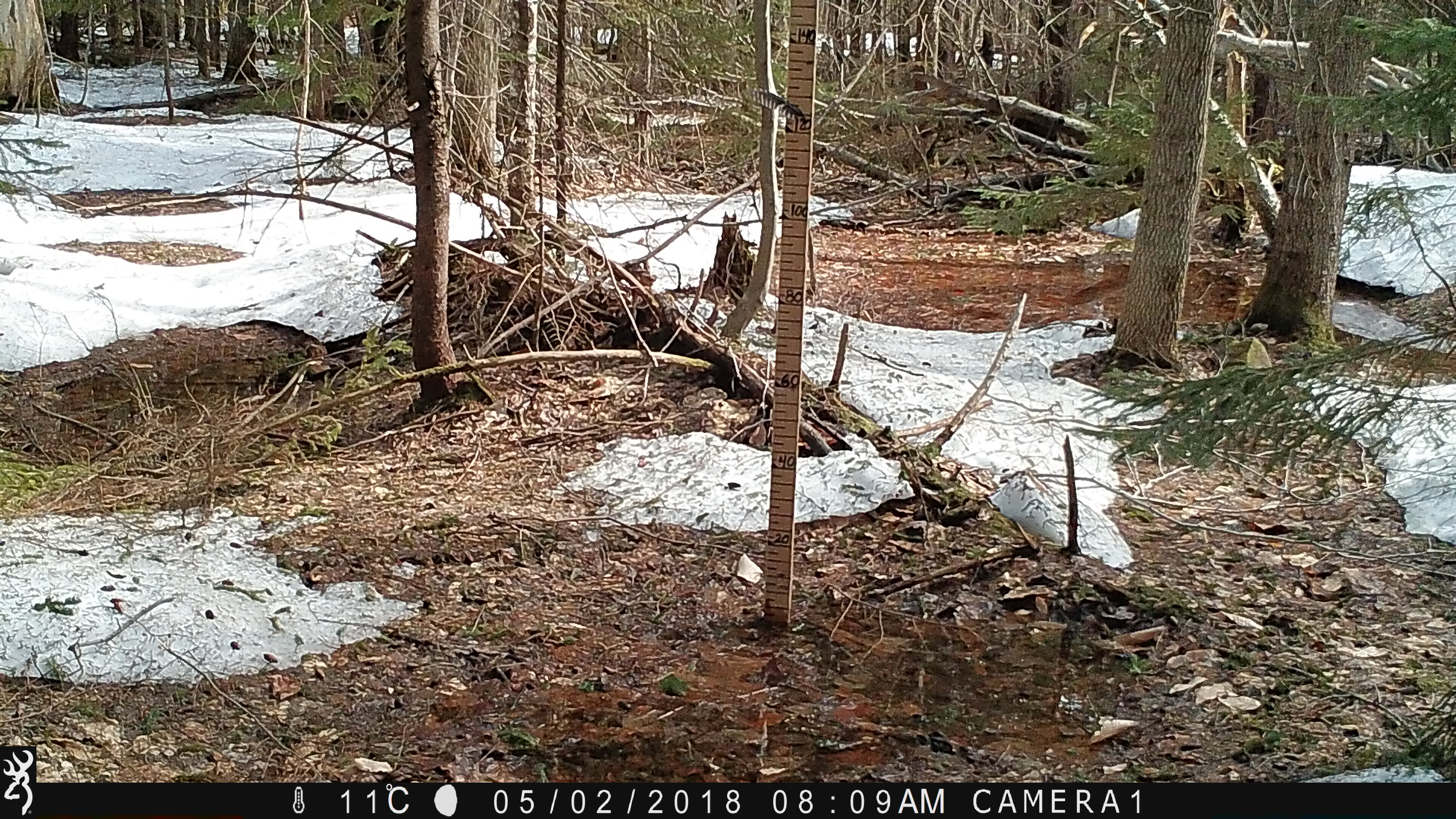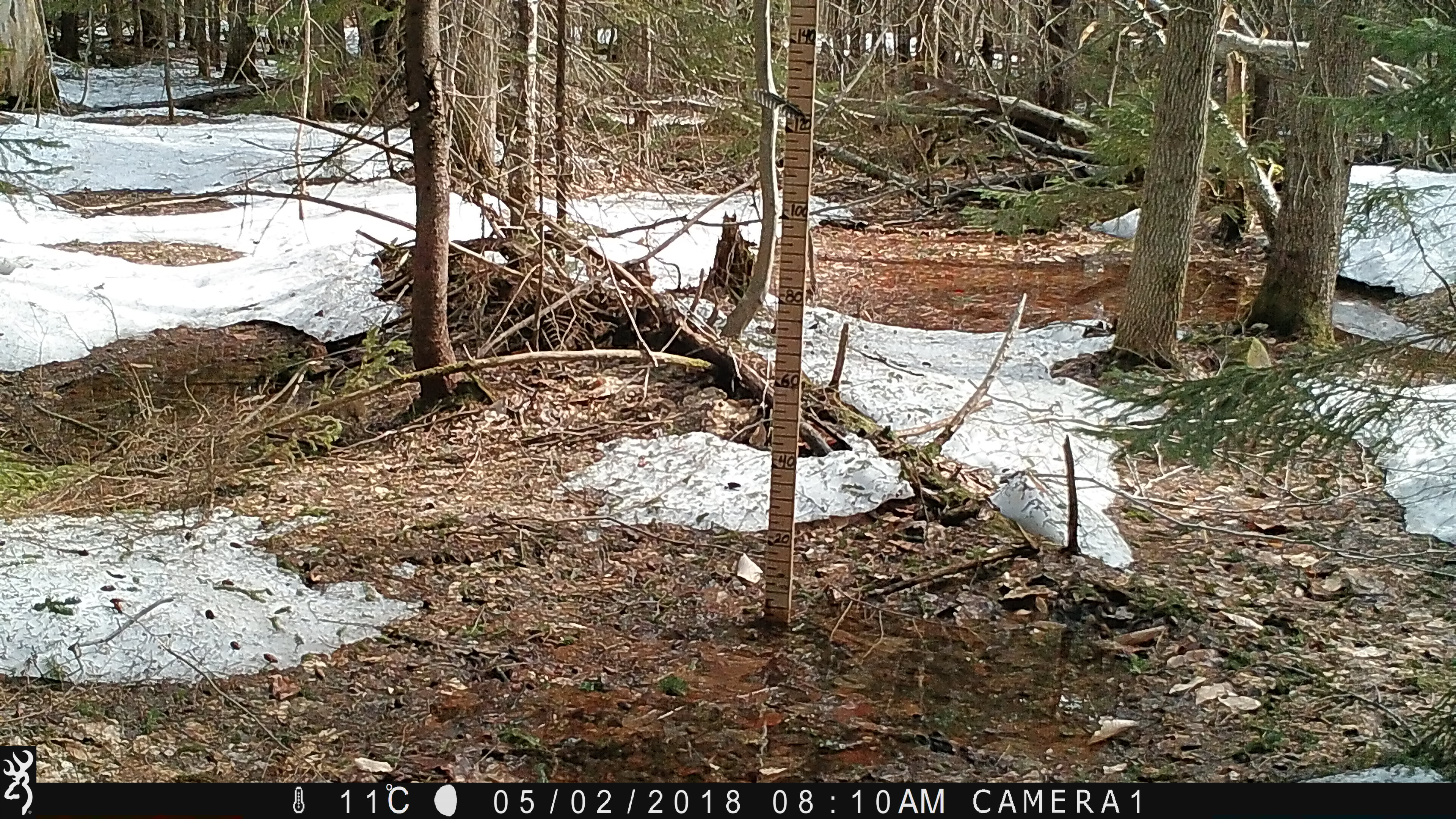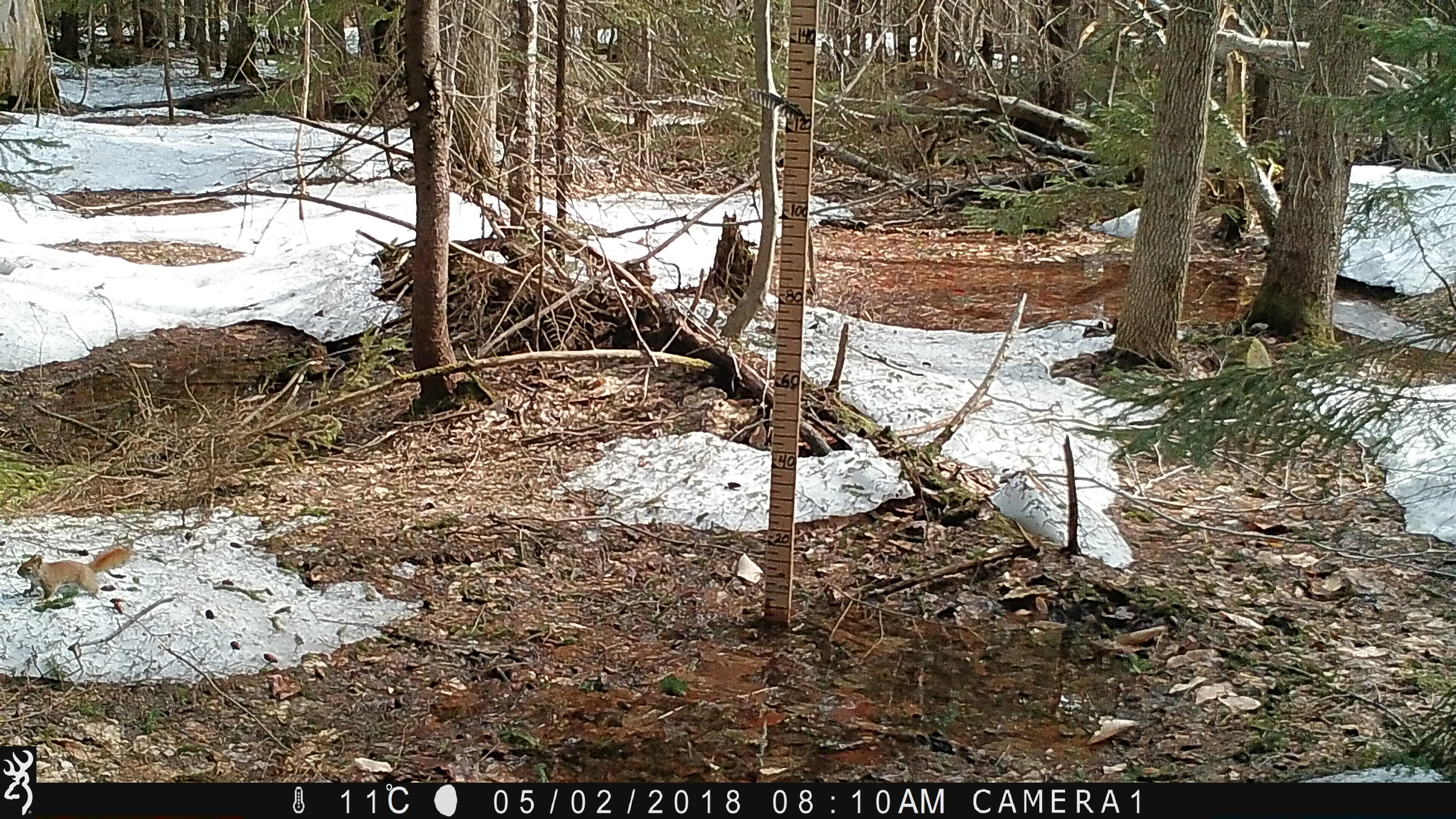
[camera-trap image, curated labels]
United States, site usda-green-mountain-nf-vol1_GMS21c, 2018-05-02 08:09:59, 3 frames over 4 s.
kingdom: Animalia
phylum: Chordata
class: Mammalia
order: Rodentia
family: Sciuridae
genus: Tamiasciurus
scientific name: Tamiasciurus hudsonicus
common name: red squirrel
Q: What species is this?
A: Red squirrel (Tamiasciurus hudsonicus).